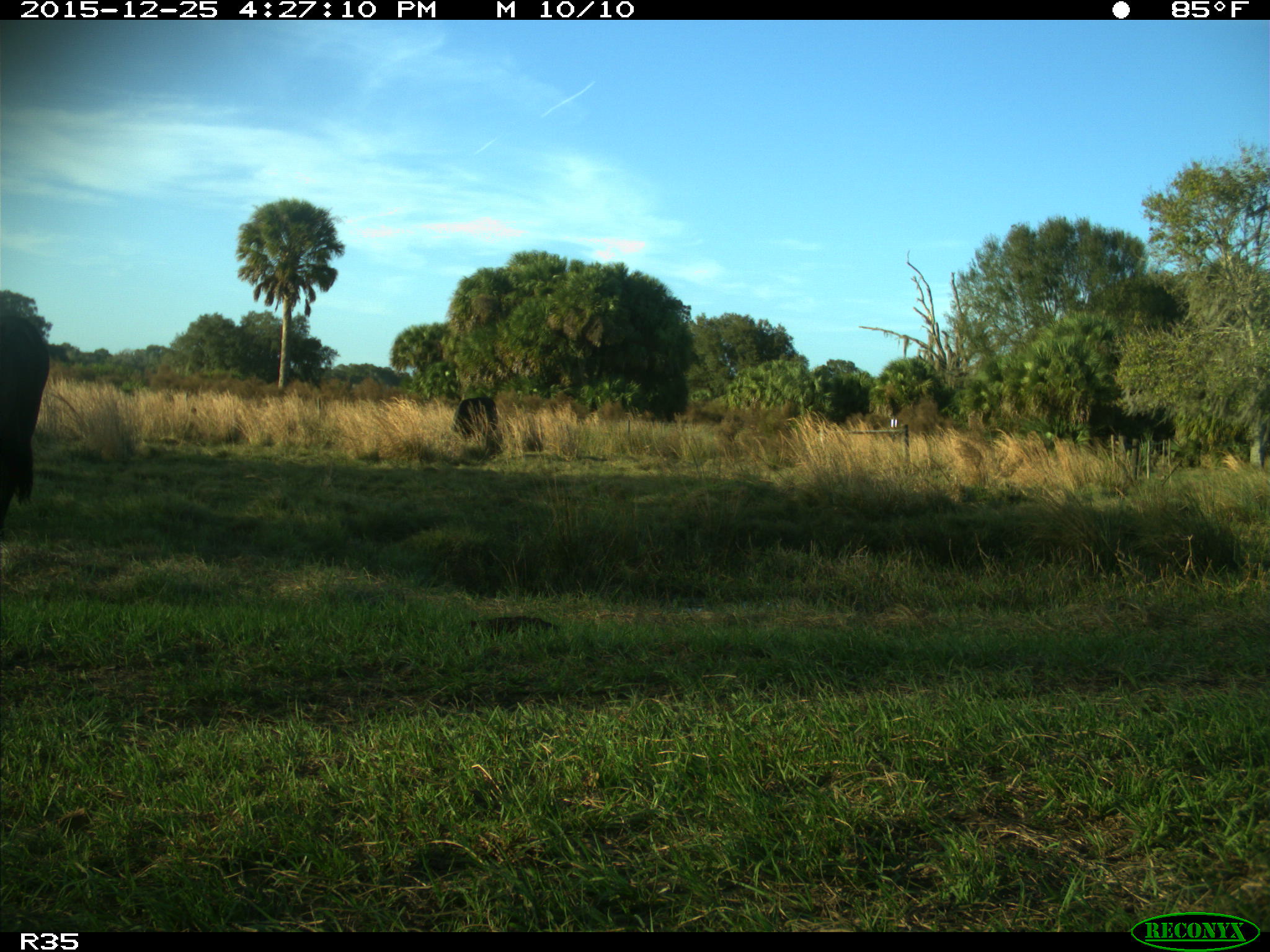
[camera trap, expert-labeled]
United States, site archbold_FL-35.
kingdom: Animalia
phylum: Chordata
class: Mammalia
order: Artiodactyla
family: Bovidae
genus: Bos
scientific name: Bos taurus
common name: domestic cow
Bos taurus (domestic cow).